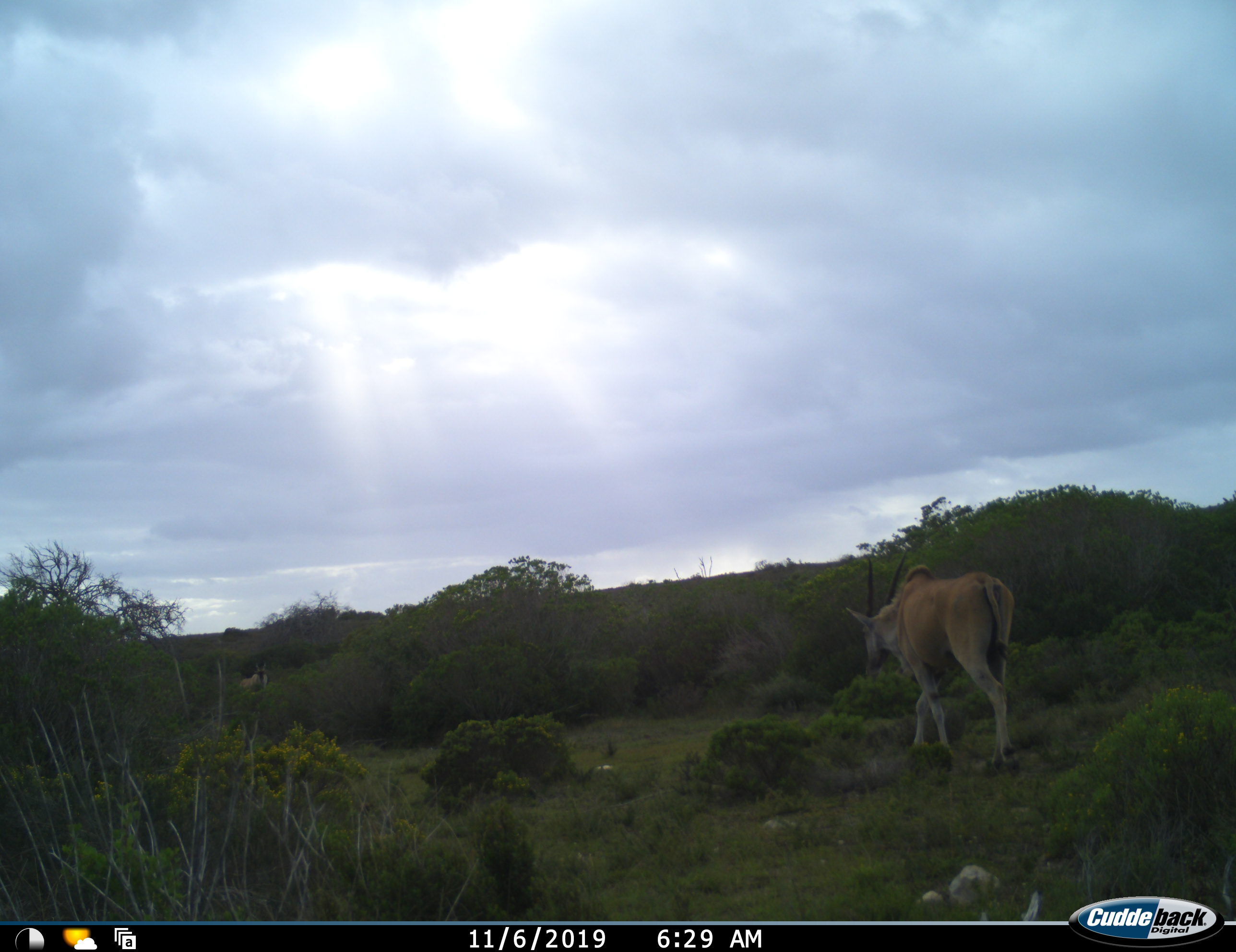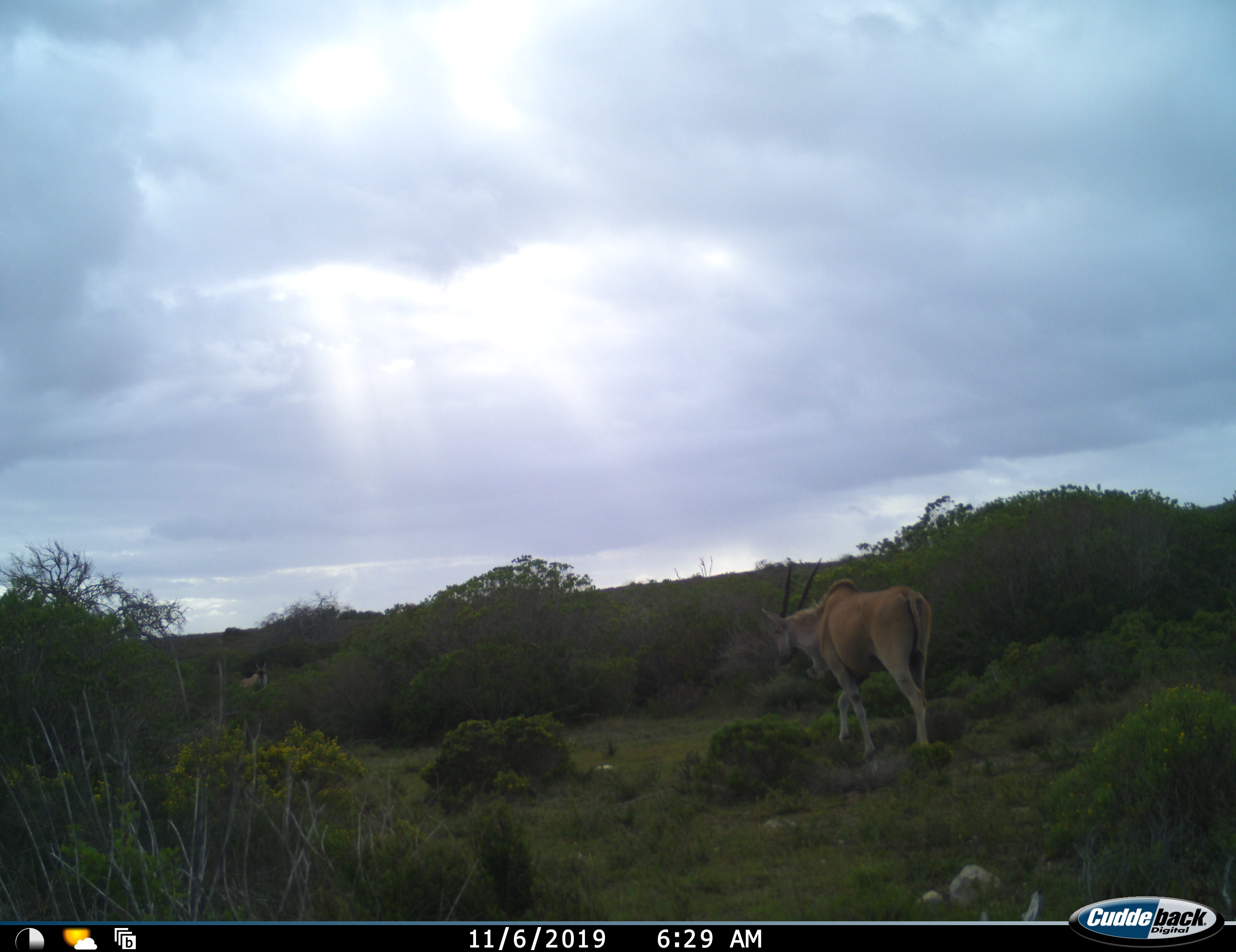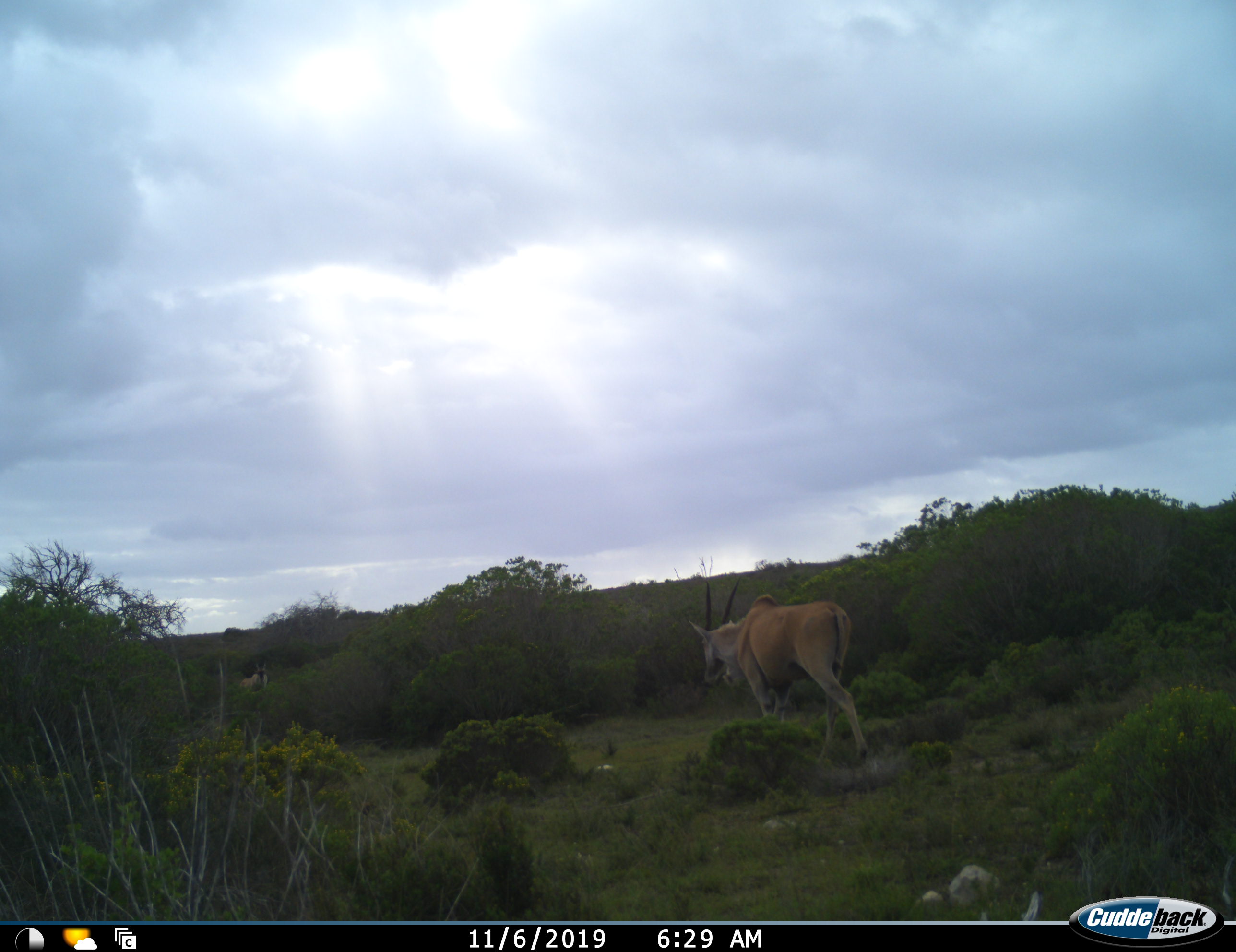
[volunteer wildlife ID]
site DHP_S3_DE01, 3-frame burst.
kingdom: Animalia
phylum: Chordata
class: Mammalia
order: Artiodactyla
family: Bovidae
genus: Tragelaphus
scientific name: Tragelaphus oryx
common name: eland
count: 1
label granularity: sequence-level